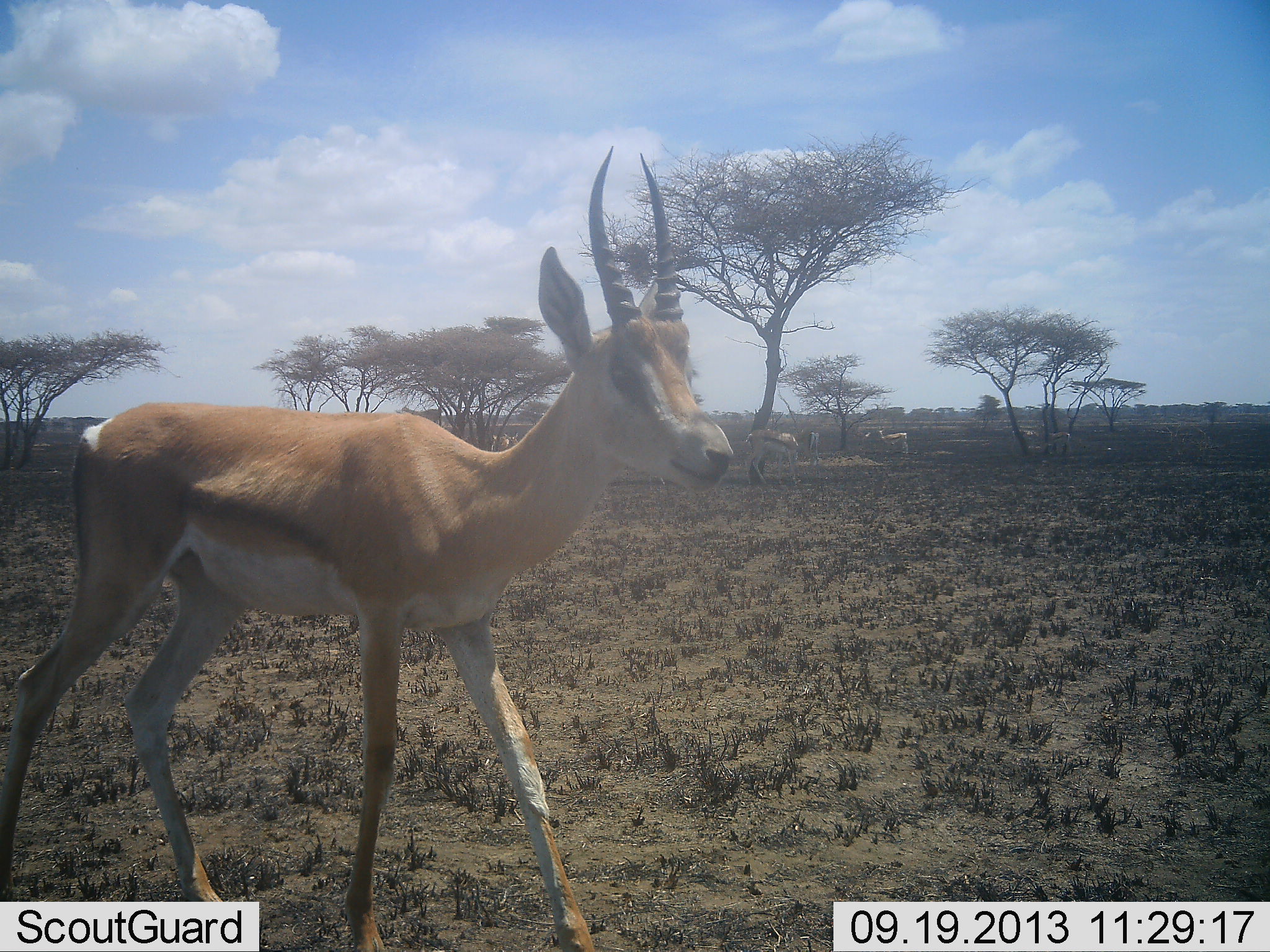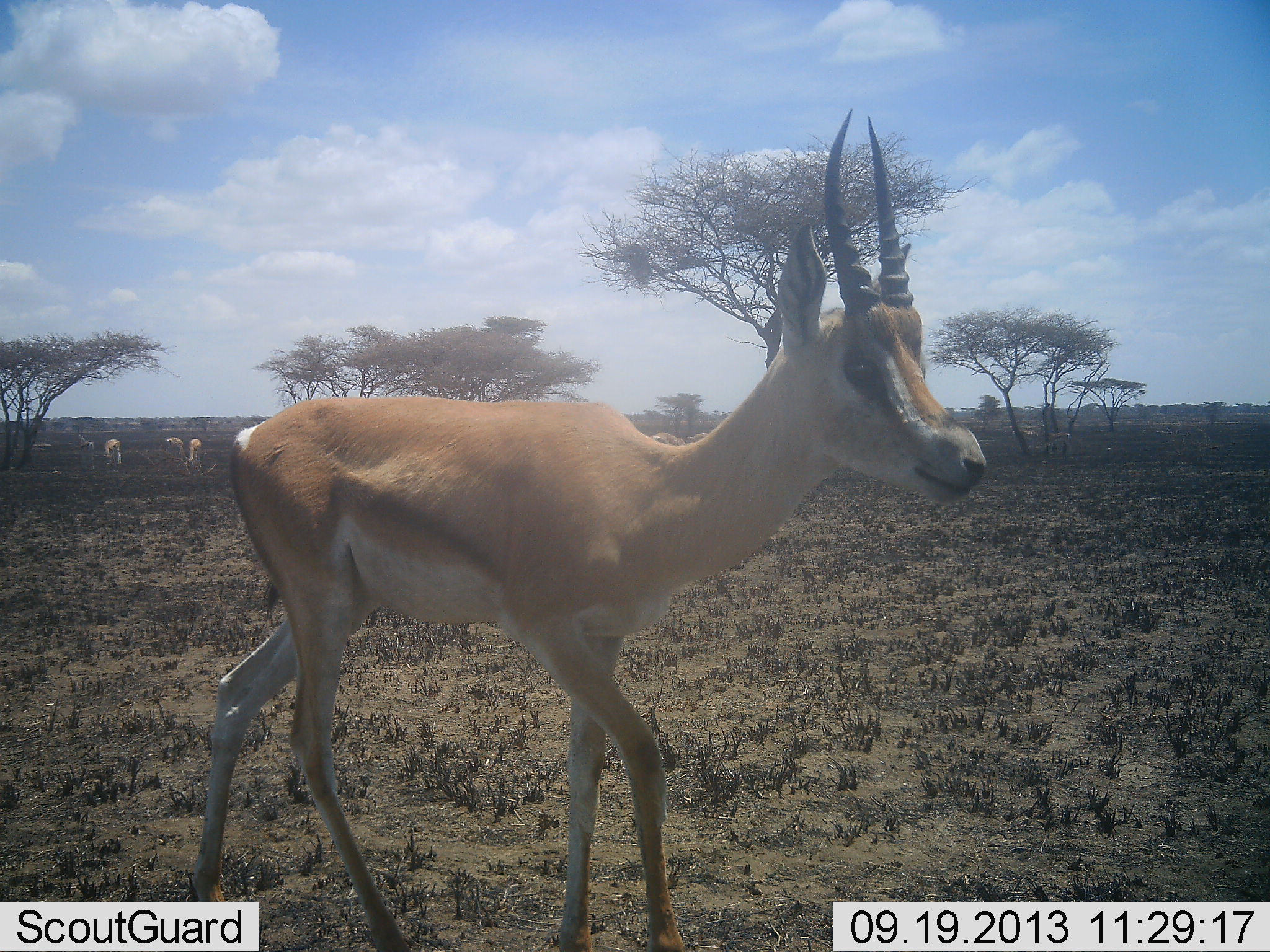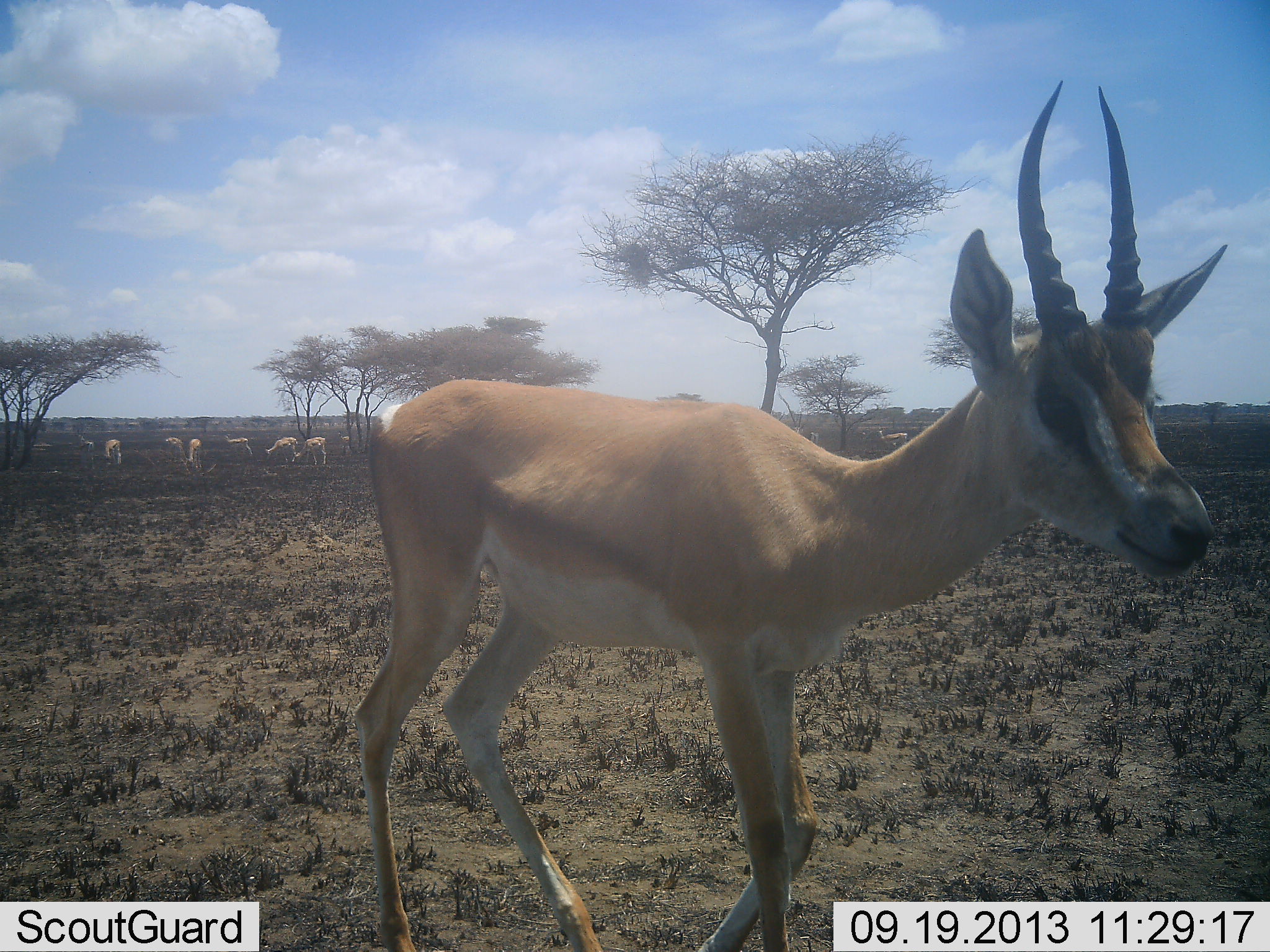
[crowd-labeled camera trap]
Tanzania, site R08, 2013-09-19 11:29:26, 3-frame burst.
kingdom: Animalia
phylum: Chordata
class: Mammalia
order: Artiodactyla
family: Bovidae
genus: Nanger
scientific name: Nanger granti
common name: grant's gazelle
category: gazellegrants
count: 11-50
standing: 50%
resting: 0%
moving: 92%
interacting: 0%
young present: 0%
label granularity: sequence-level